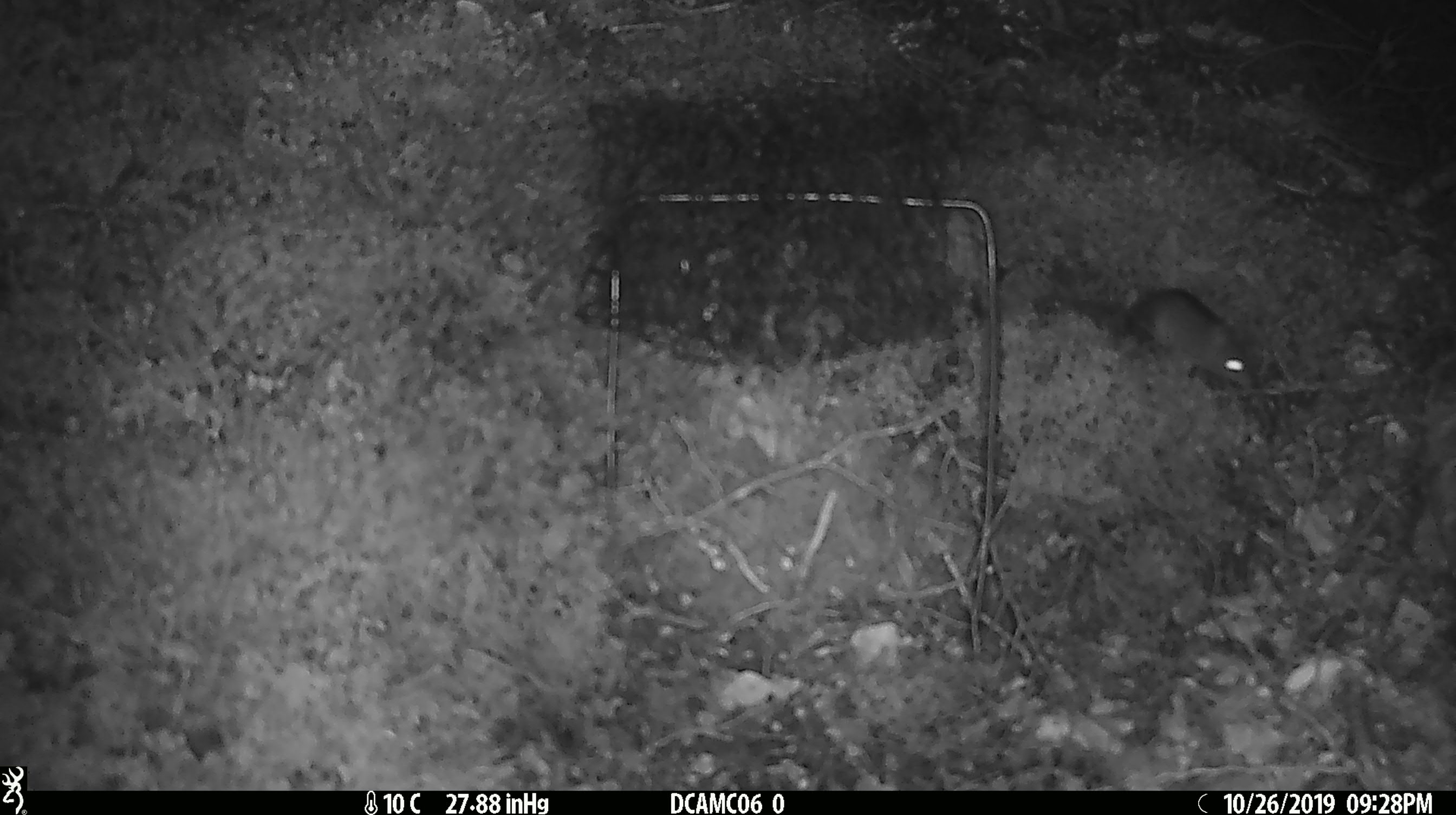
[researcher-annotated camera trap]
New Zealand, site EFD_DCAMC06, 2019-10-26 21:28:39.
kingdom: Animalia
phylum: Chordata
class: Mammalia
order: Rodentia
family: Muridae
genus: Mus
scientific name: Mus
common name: mouse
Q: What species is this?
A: Mouse (Mus).